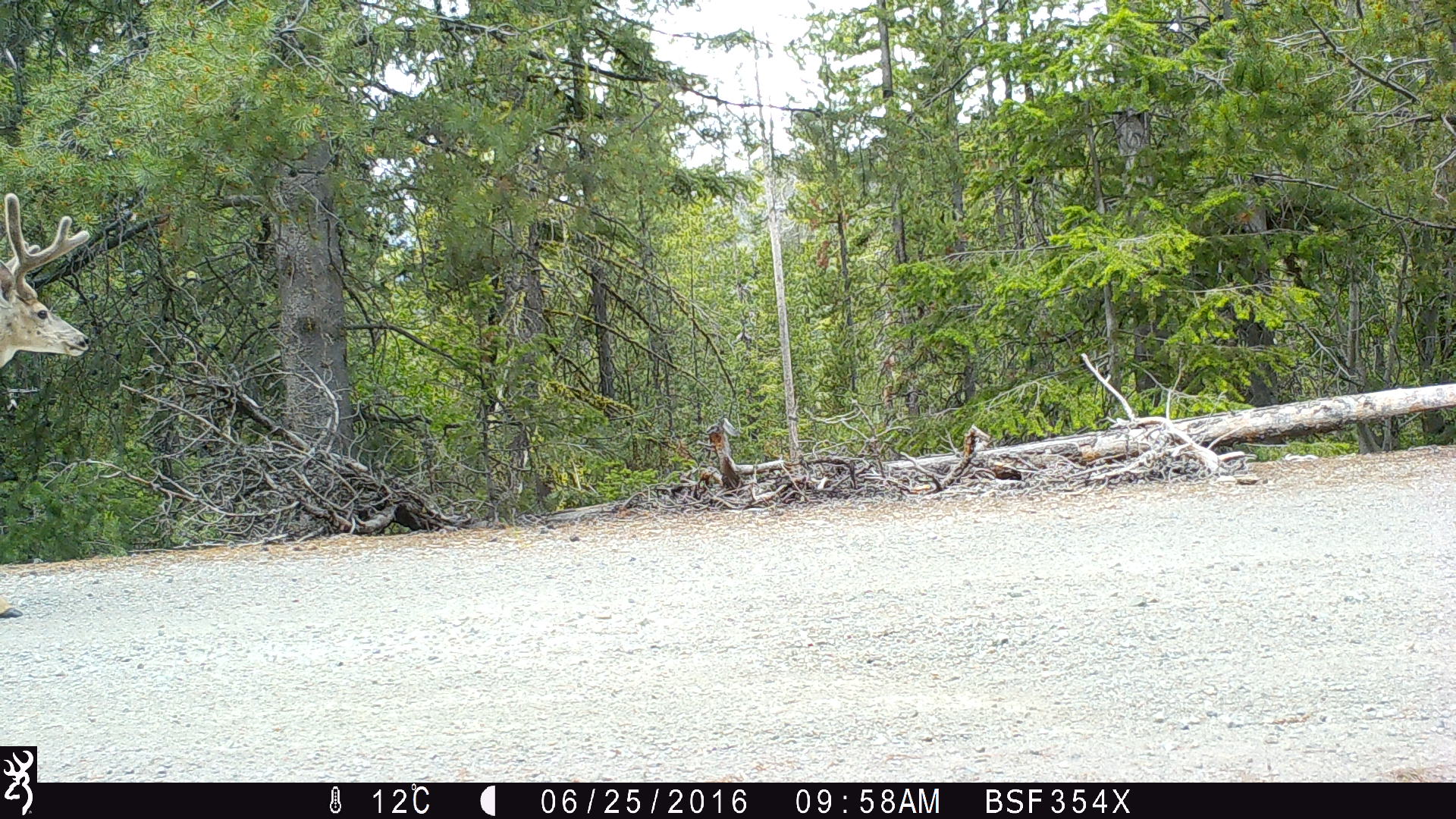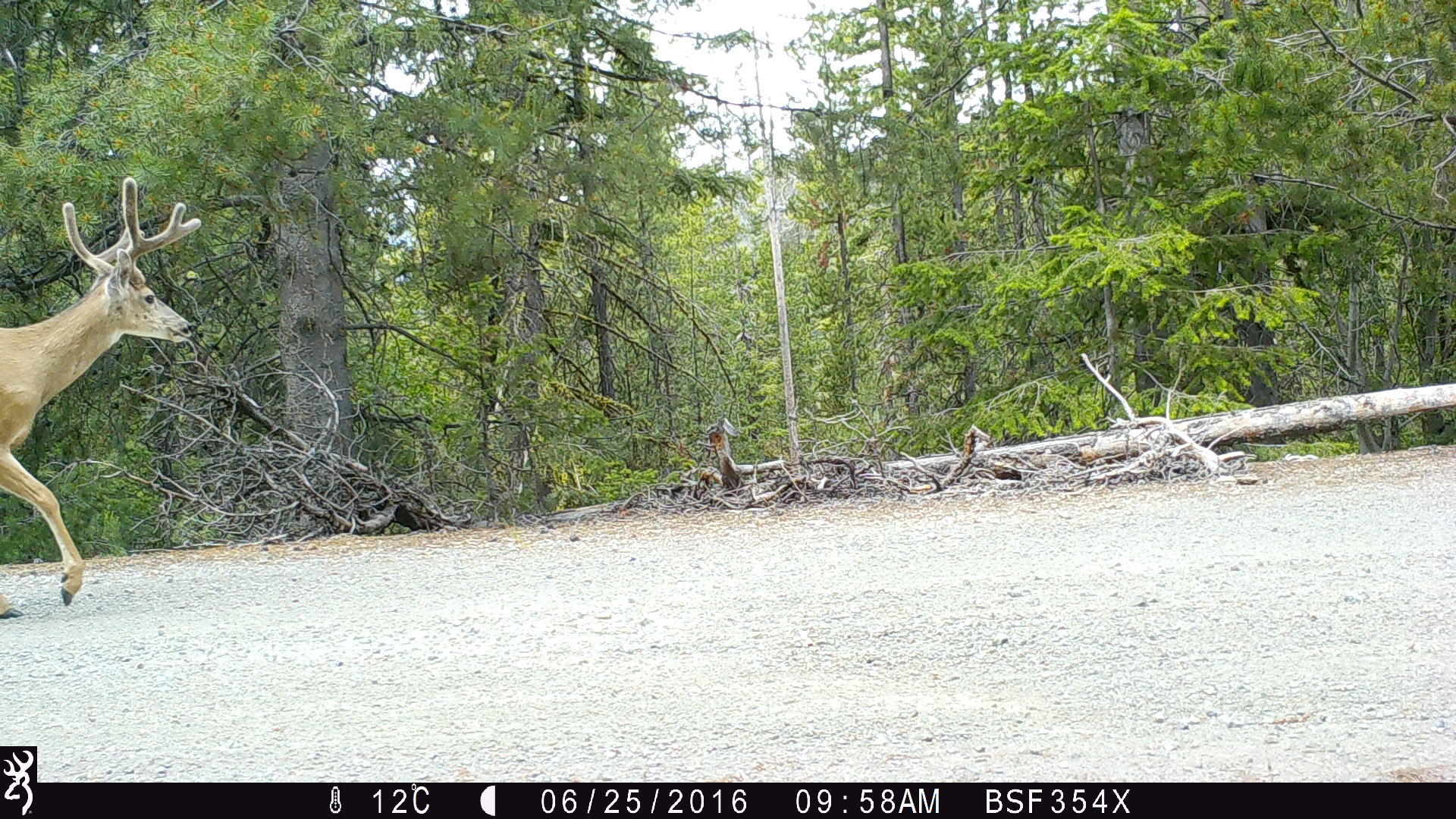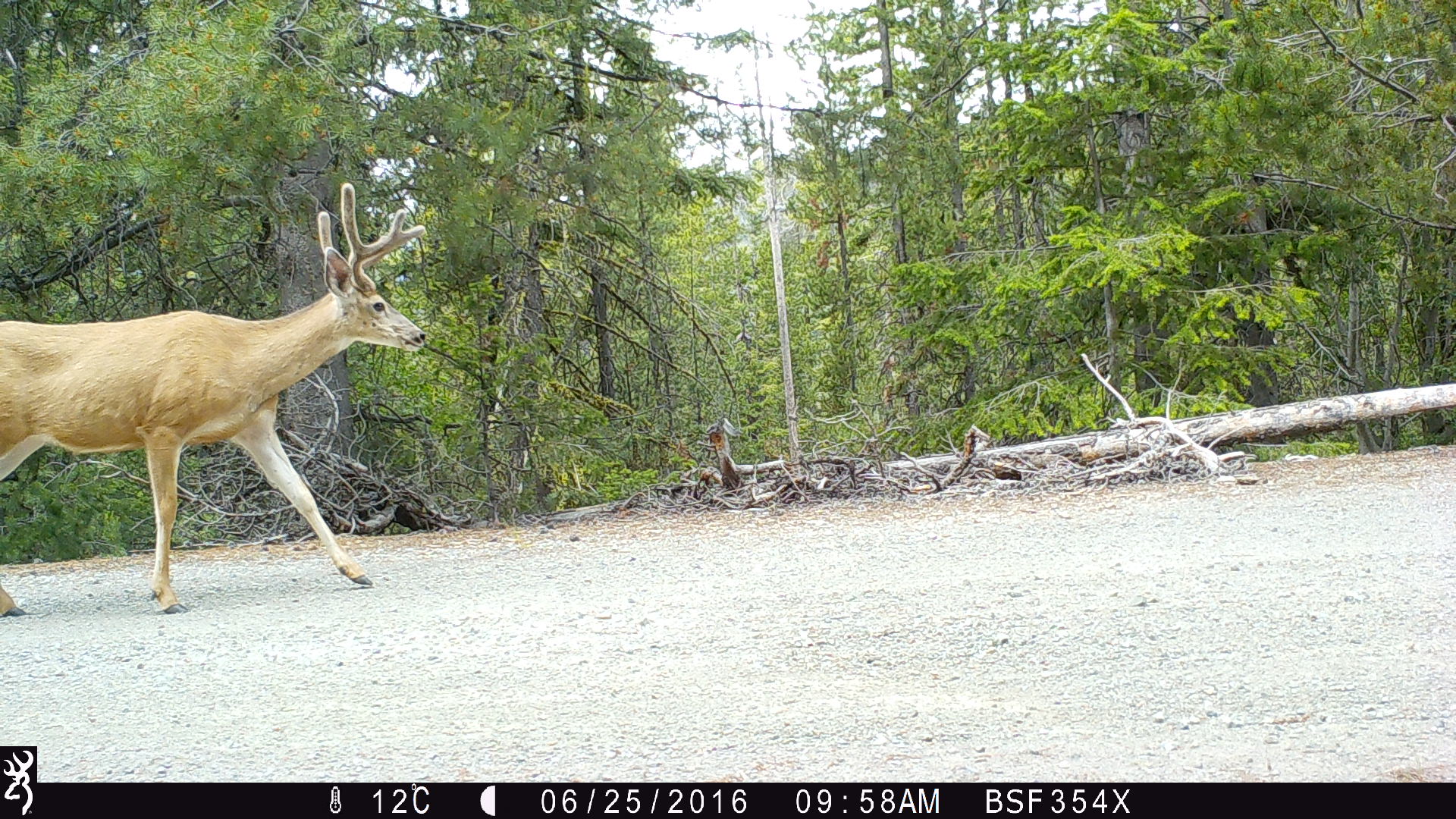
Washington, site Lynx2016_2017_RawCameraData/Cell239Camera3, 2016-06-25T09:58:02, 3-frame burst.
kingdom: Animalia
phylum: Chordata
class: Mammalia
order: Artiodactyla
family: Cervidae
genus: Odocoileus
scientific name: Odocoileus hemionus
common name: mule deer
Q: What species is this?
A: Odocoileus hemionus (mule deer).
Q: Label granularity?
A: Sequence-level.